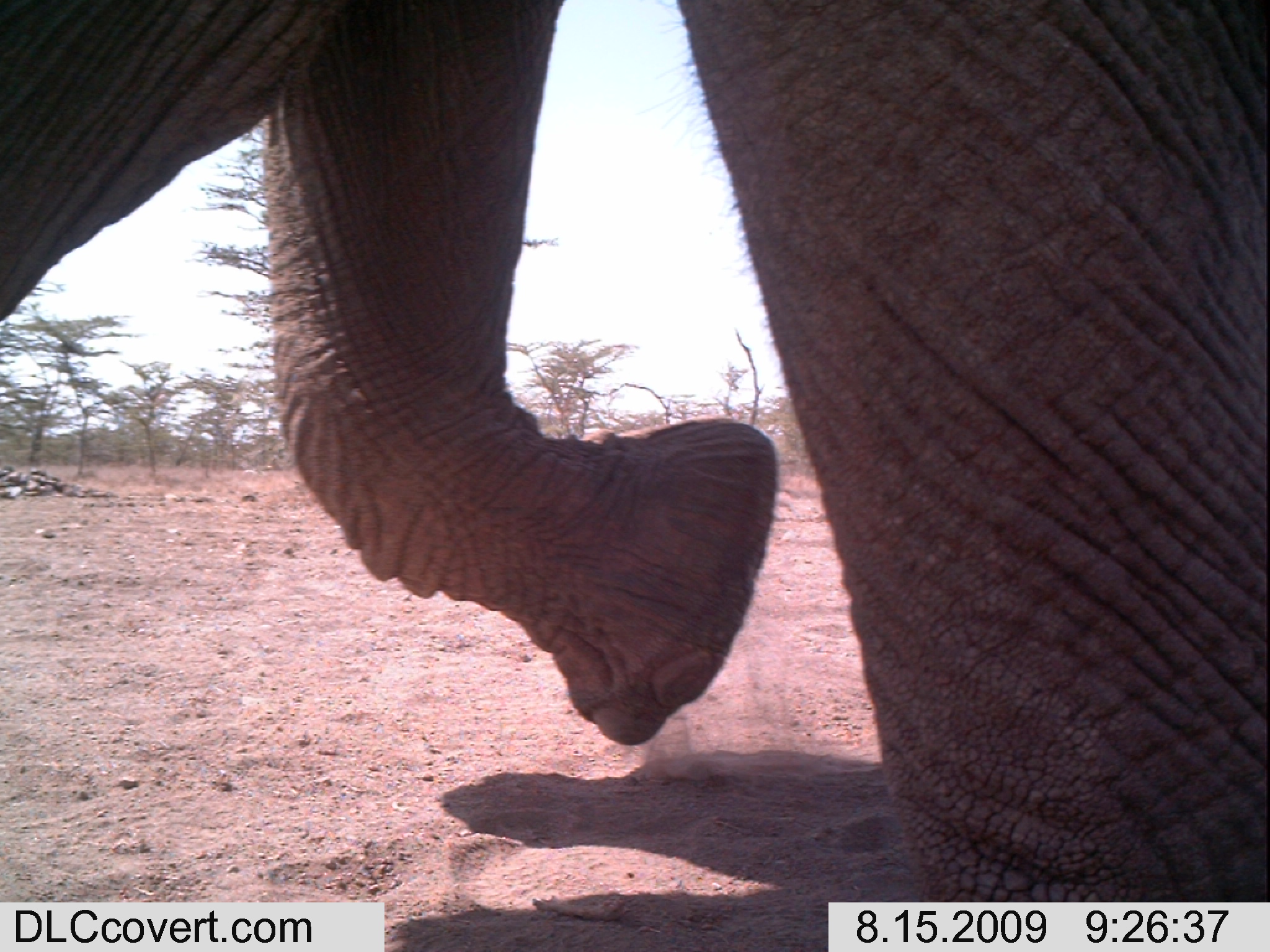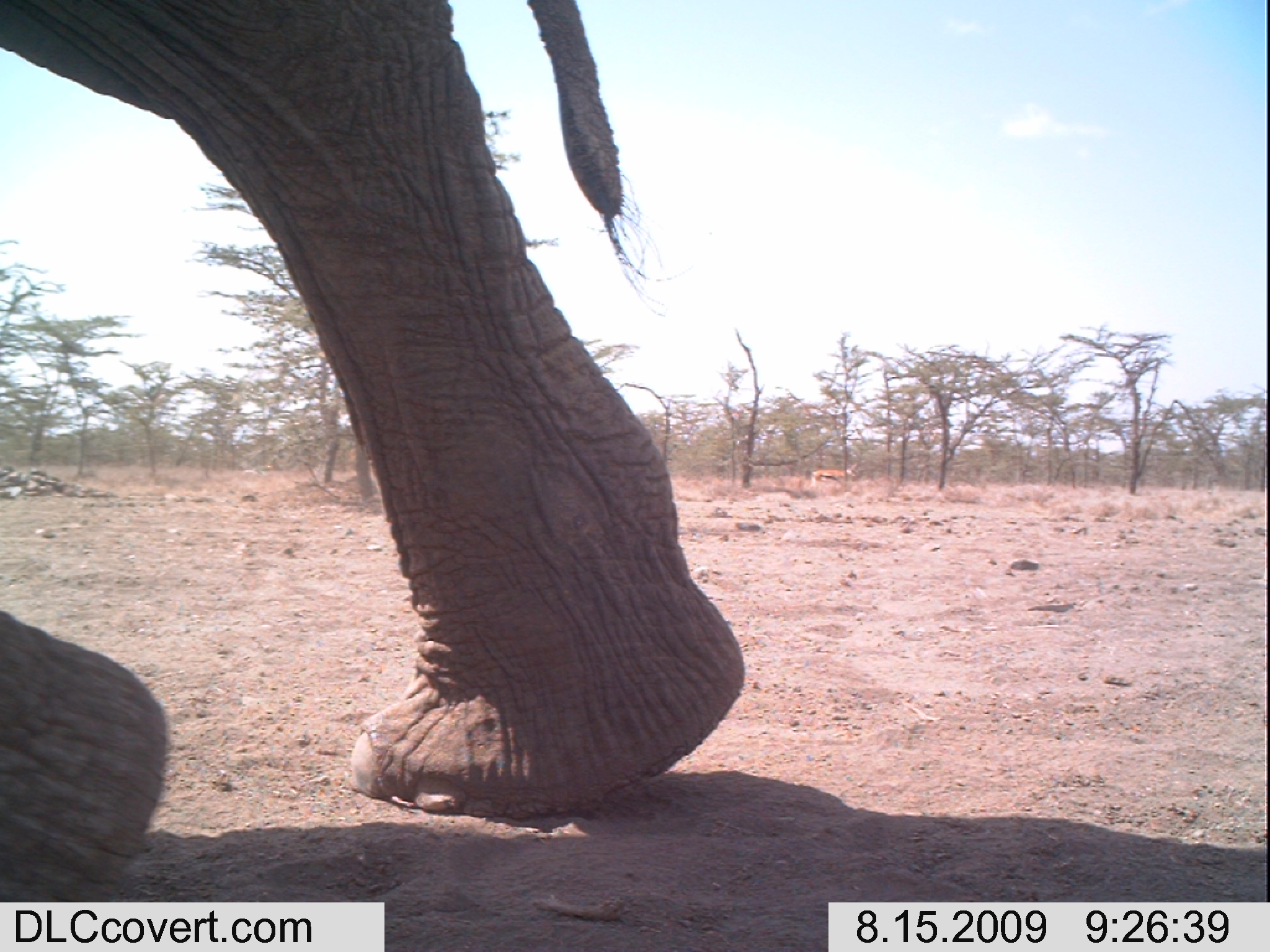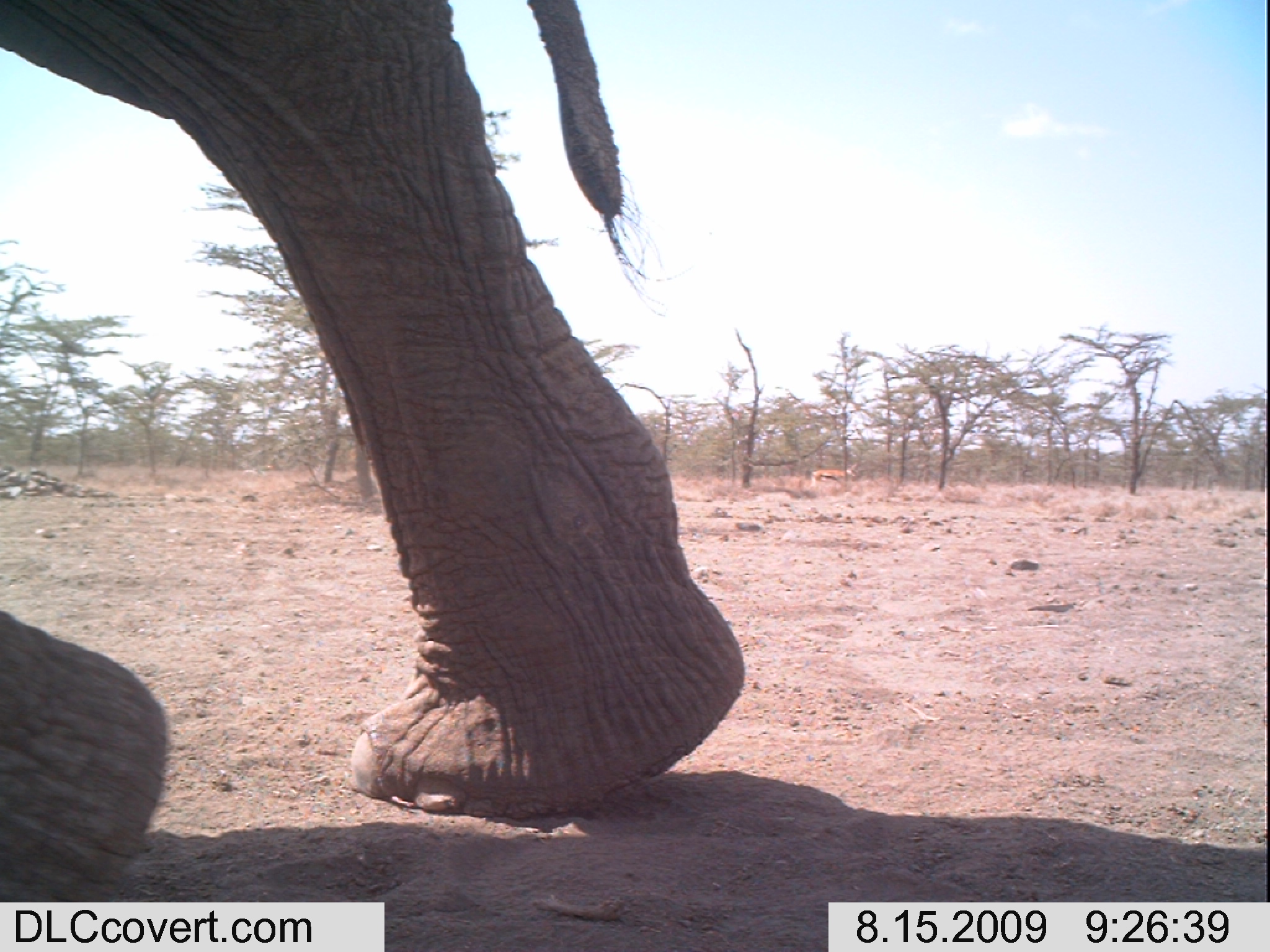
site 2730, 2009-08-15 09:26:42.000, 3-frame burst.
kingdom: Animalia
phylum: Chordata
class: Mammalia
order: Proboscidea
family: Elephantidae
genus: Loxodonta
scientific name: Loxodonta africana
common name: african bush elephant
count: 1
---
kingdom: Animalia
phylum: Chordata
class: Mammalia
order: Artiodactyla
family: Bovidae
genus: Nanger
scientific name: Nanger granti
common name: grant's gazelle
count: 1